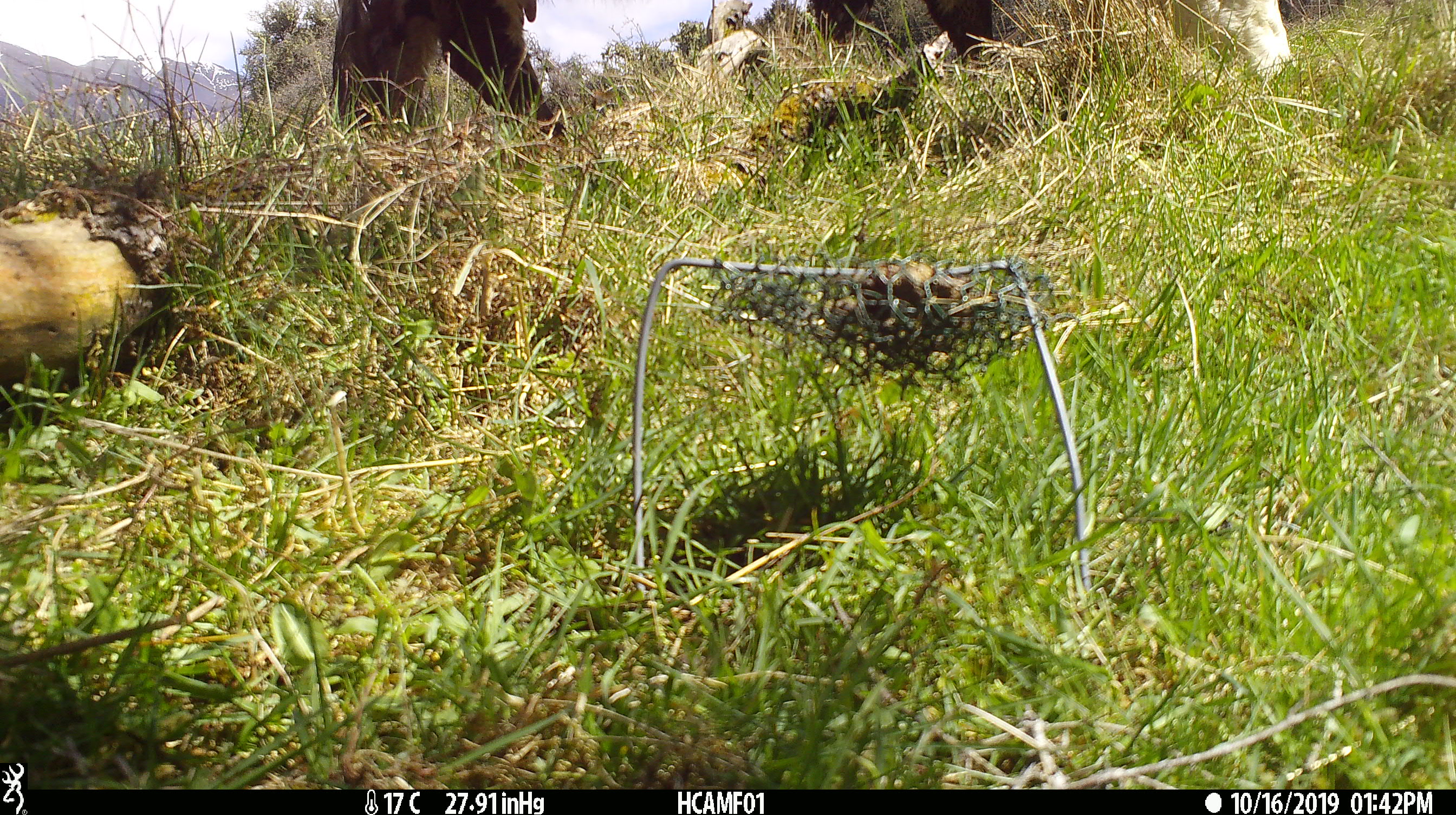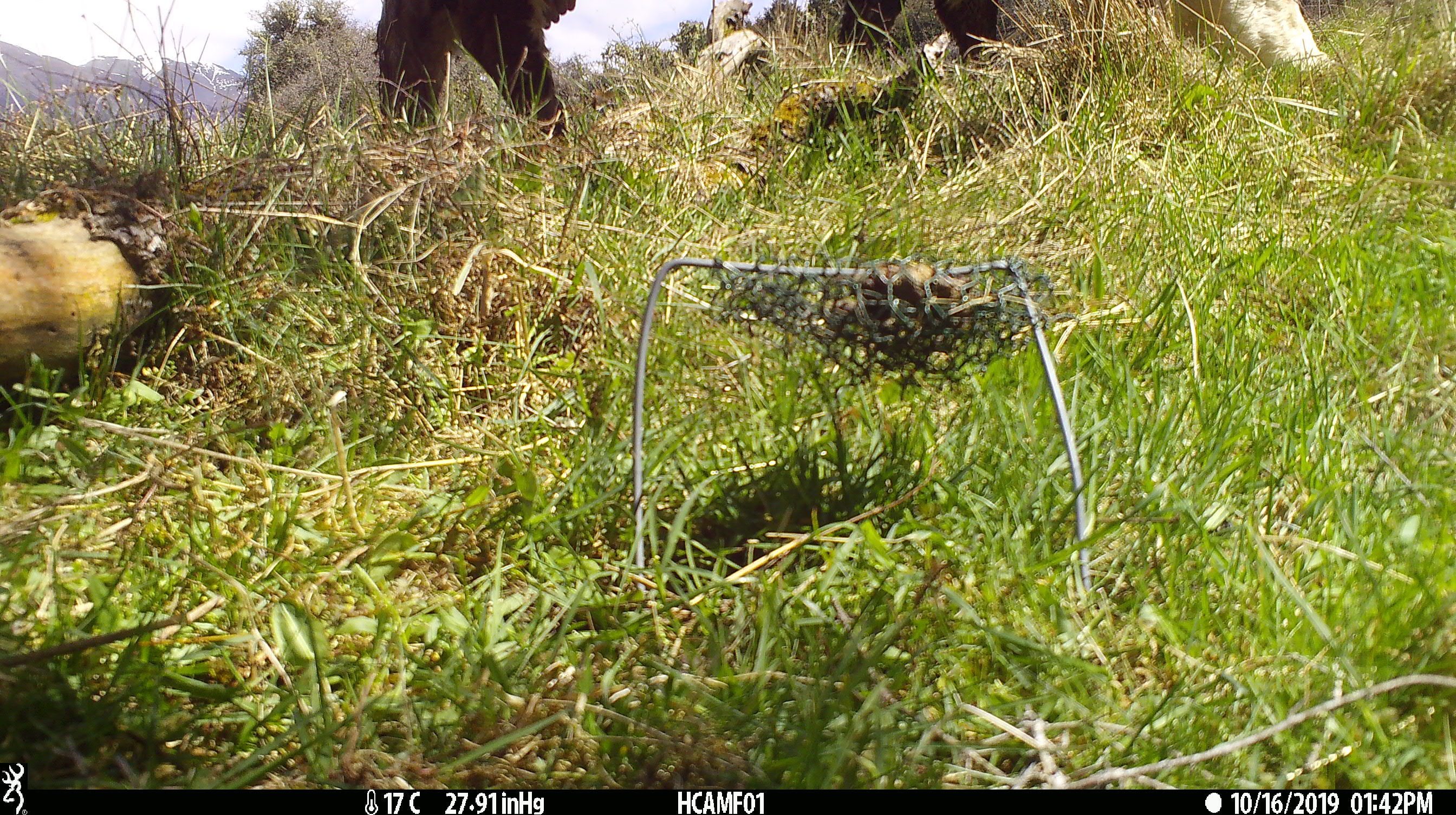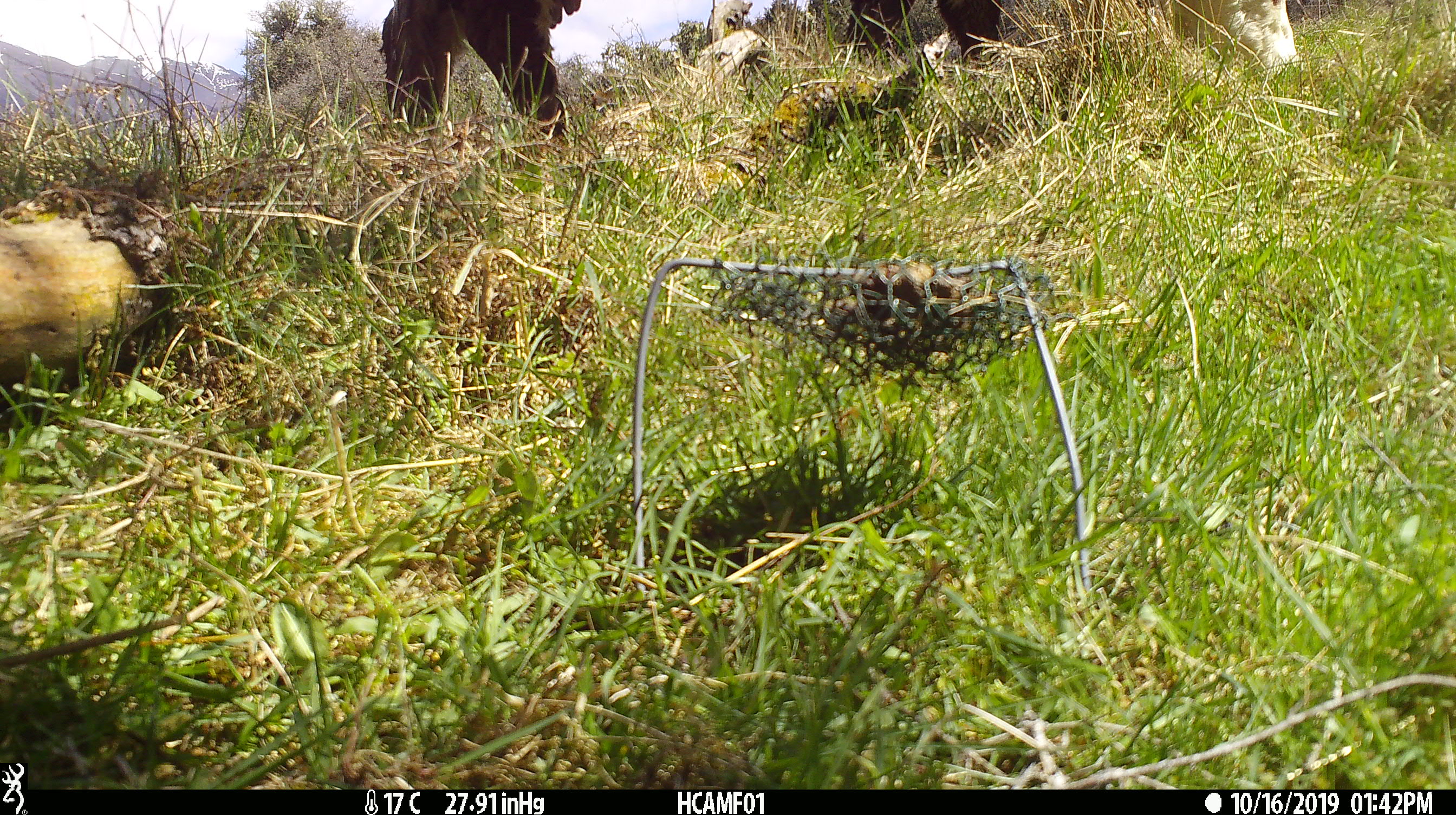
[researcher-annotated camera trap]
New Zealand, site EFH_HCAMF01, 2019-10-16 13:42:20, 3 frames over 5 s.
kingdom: Animalia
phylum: Chordata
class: Mammalia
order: Artiodactyla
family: Bovidae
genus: Bos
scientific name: Bos taurus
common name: domestic cow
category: cow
Cow (domestic cow) (Bos taurus).